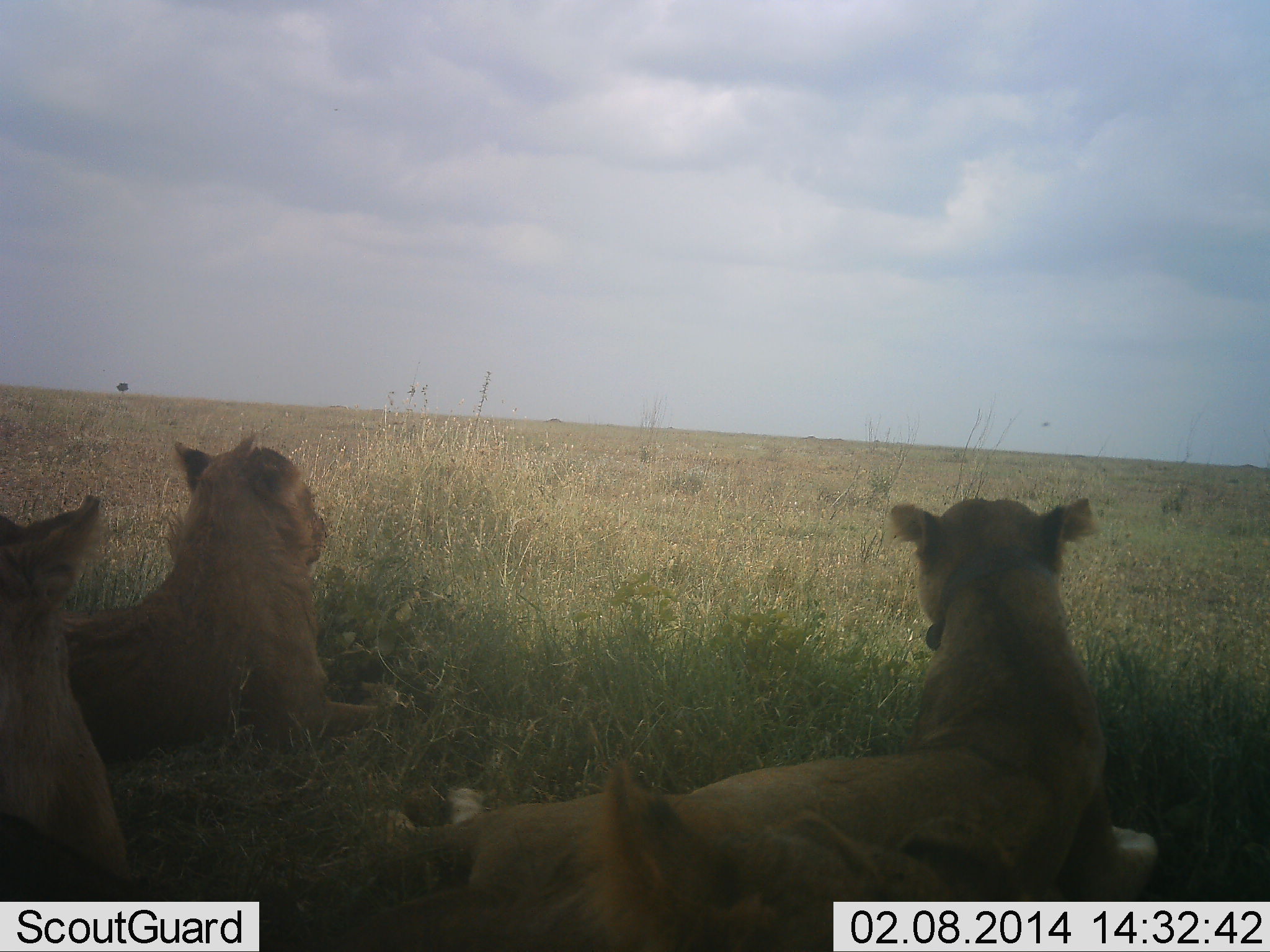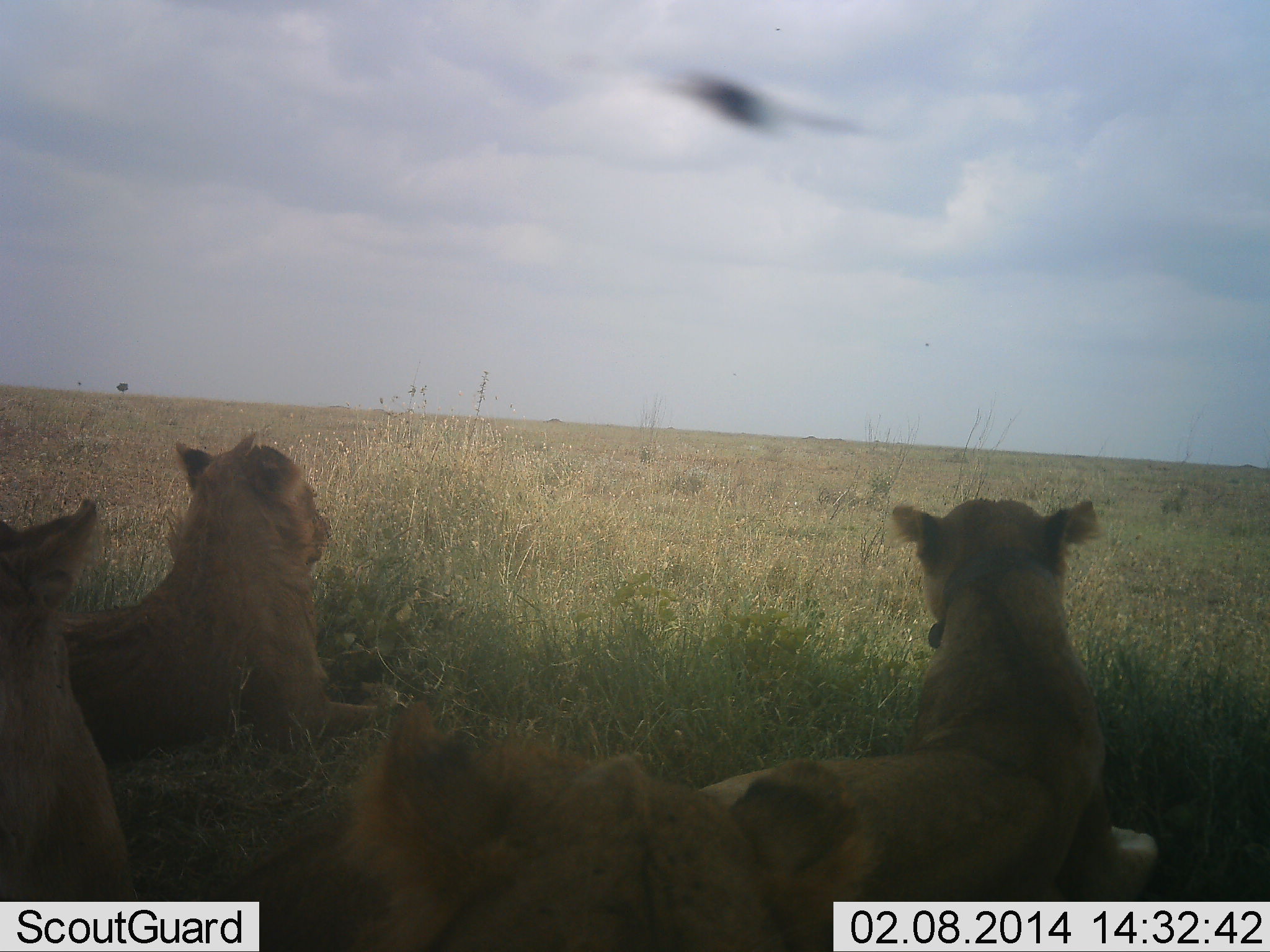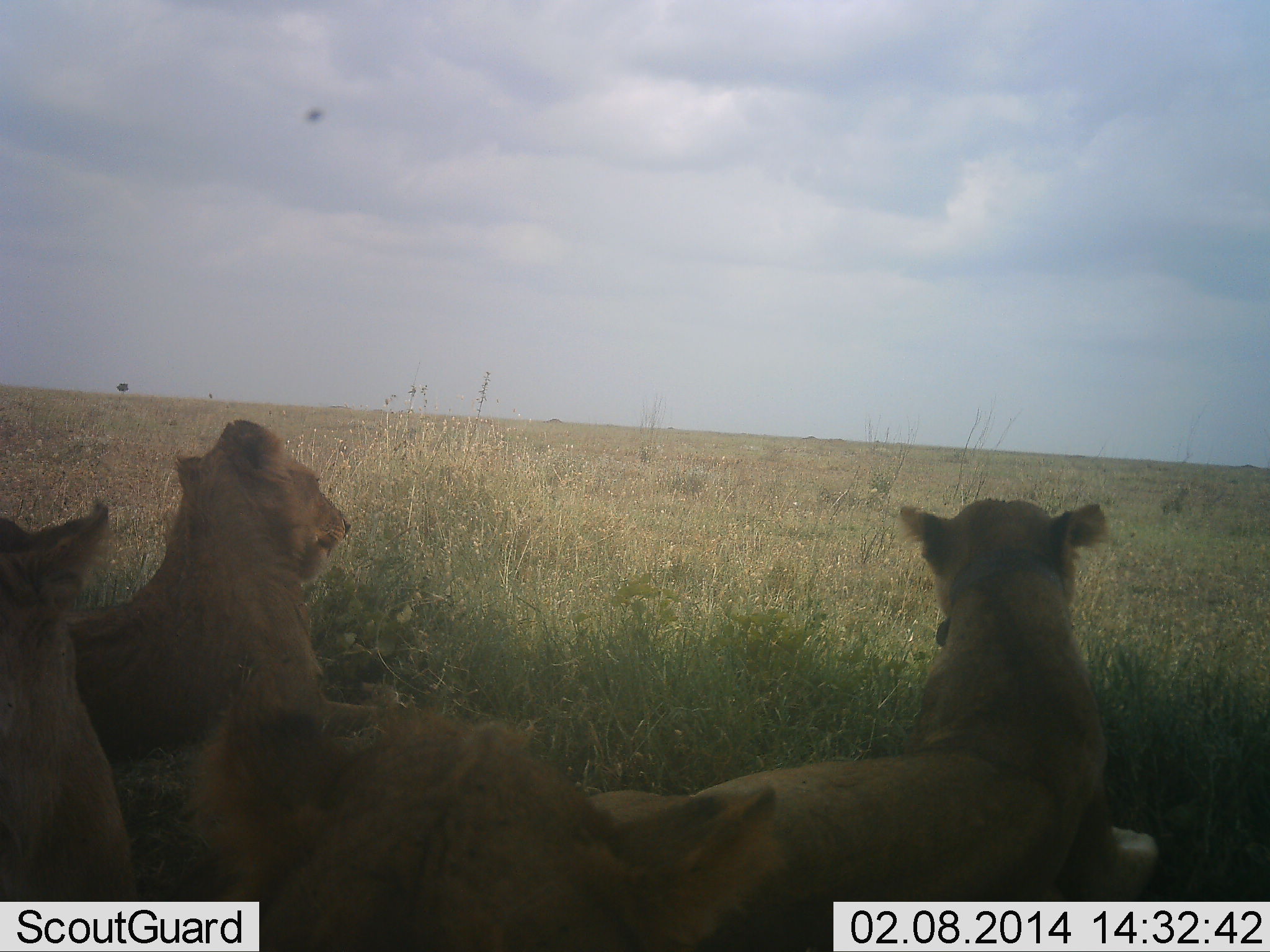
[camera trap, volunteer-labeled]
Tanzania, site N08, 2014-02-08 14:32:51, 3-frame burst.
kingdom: Animalia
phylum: Chordata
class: Mammalia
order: Carnivora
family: Felidae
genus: Panthera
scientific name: Panthera leo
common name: lion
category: lionfemale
Lionfemale (lion) (Panthera leo), count 4. Behavior (volunteer vote fractions): standing 0%, resting 100%, moving 0%, interacting 0%. Young present (vote fraction): 11%. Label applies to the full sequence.